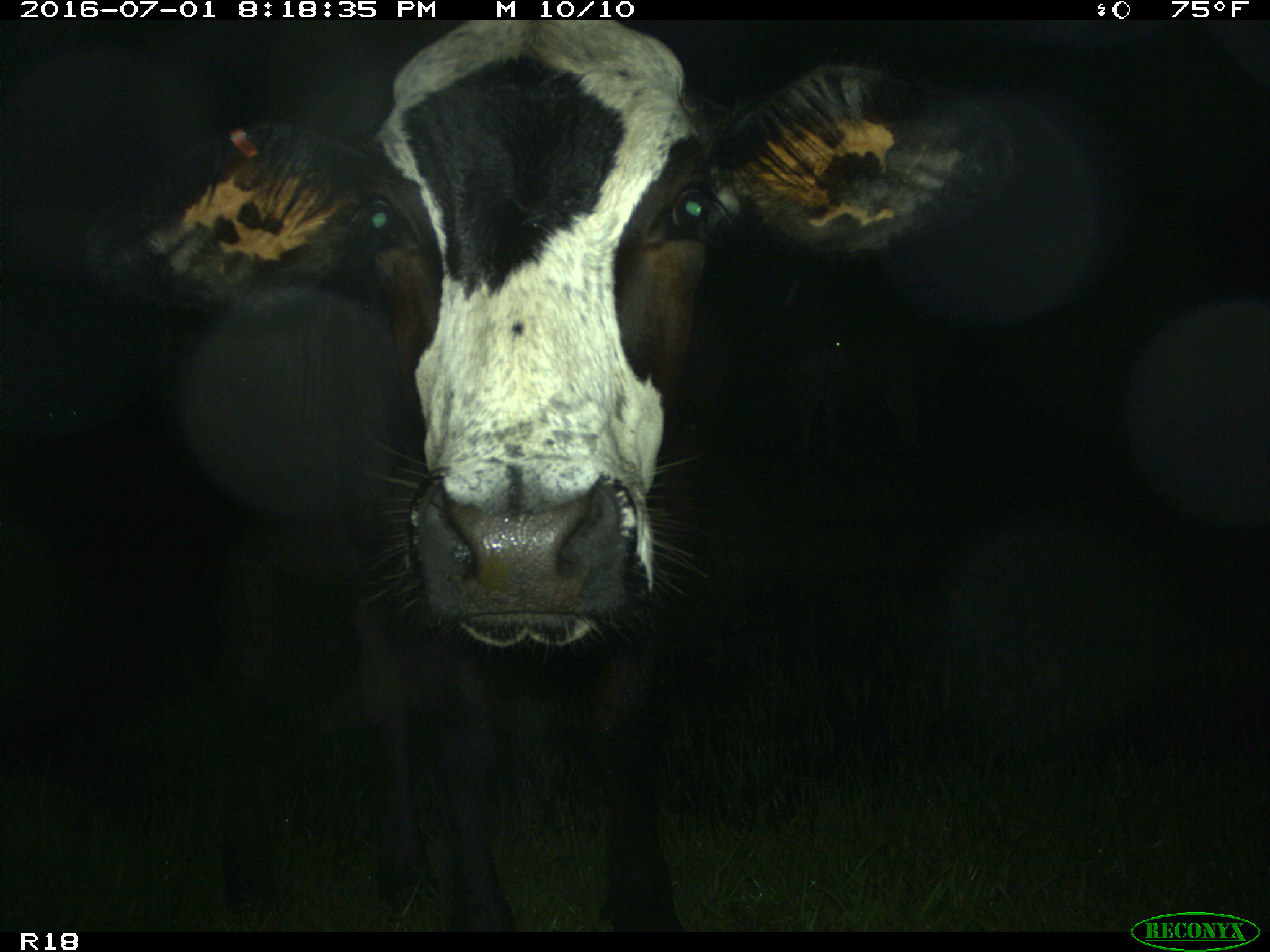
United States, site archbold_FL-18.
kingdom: Animalia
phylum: Chordata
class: Mammalia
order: Artiodactyla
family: Bovidae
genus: Bos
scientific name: Bos taurus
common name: domestic cow